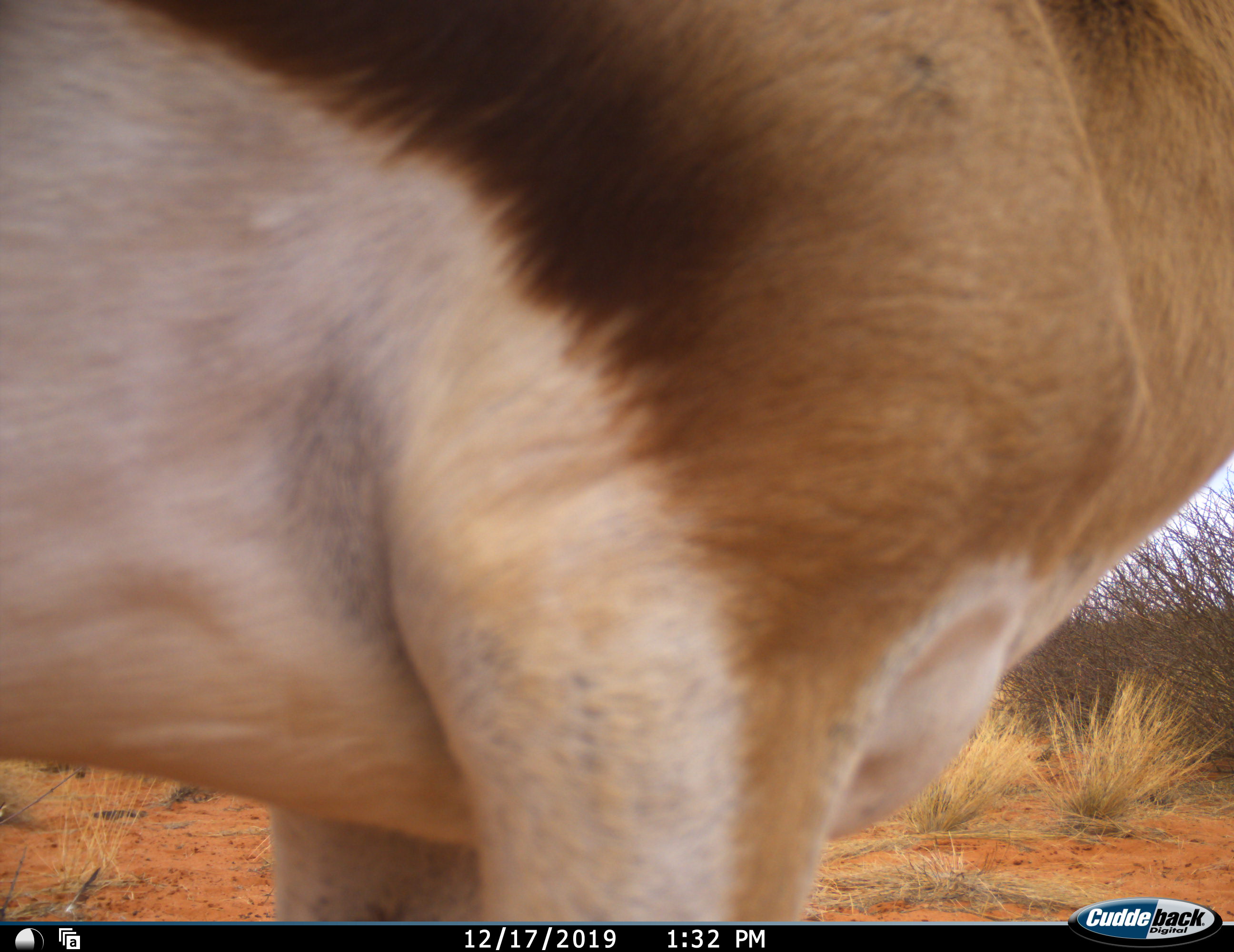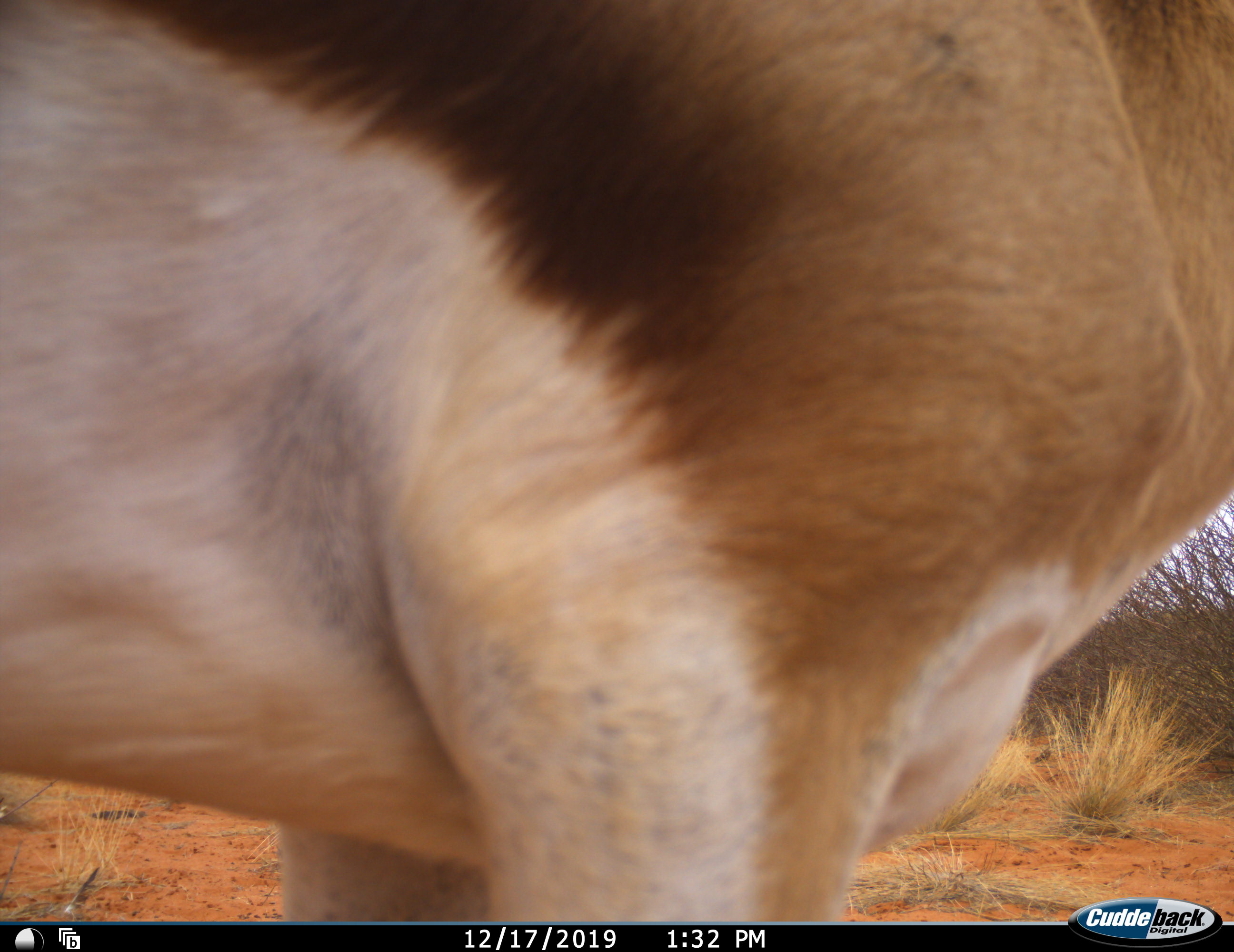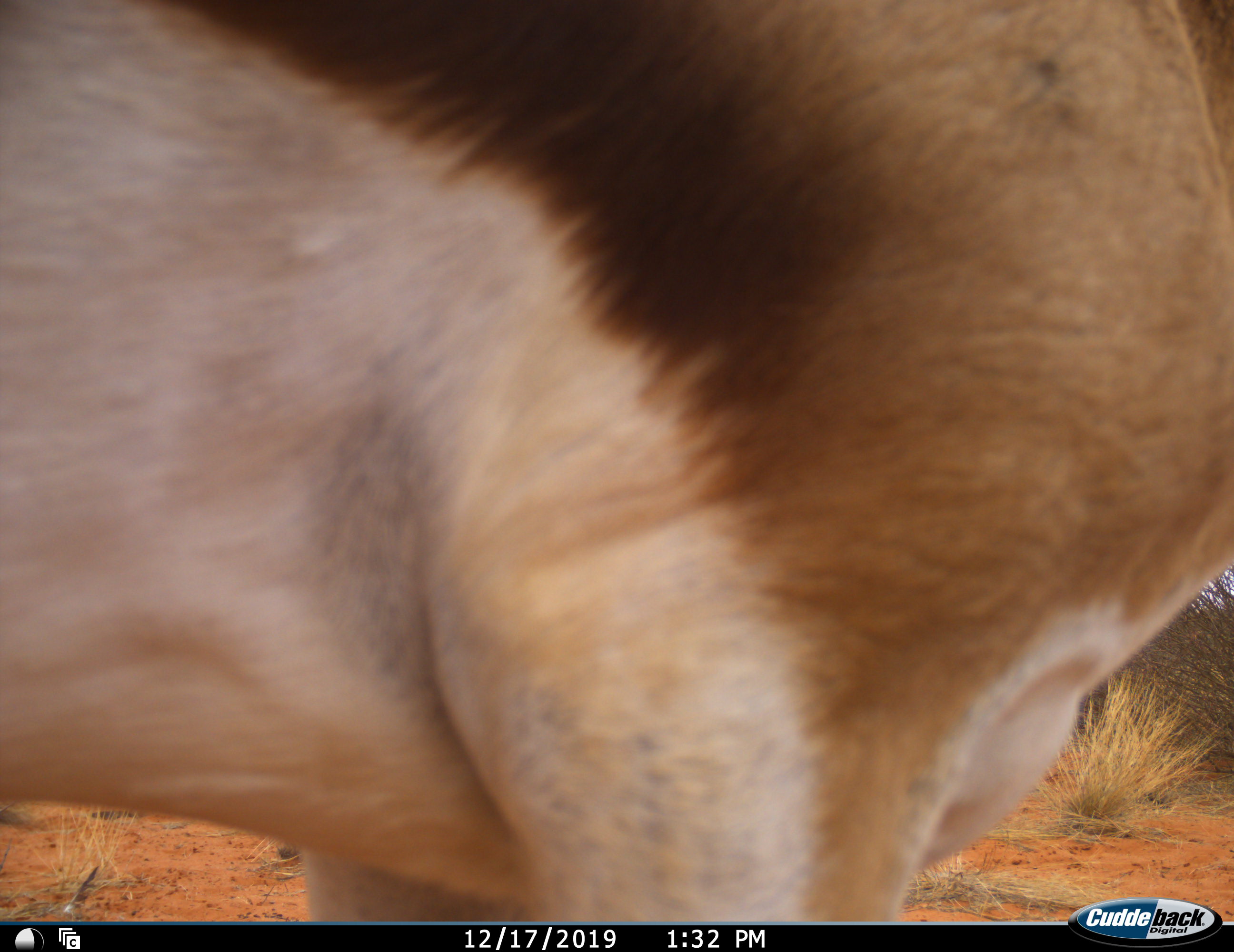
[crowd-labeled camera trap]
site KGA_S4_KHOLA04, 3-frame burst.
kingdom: Animalia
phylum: Chordata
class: Mammalia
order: Artiodactyla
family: Bovidae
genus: Antidorcas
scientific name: Antidorcas marsupialis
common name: springbok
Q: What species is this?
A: Springbok (Antidorcas marsupialis).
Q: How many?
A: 1.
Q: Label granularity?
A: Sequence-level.